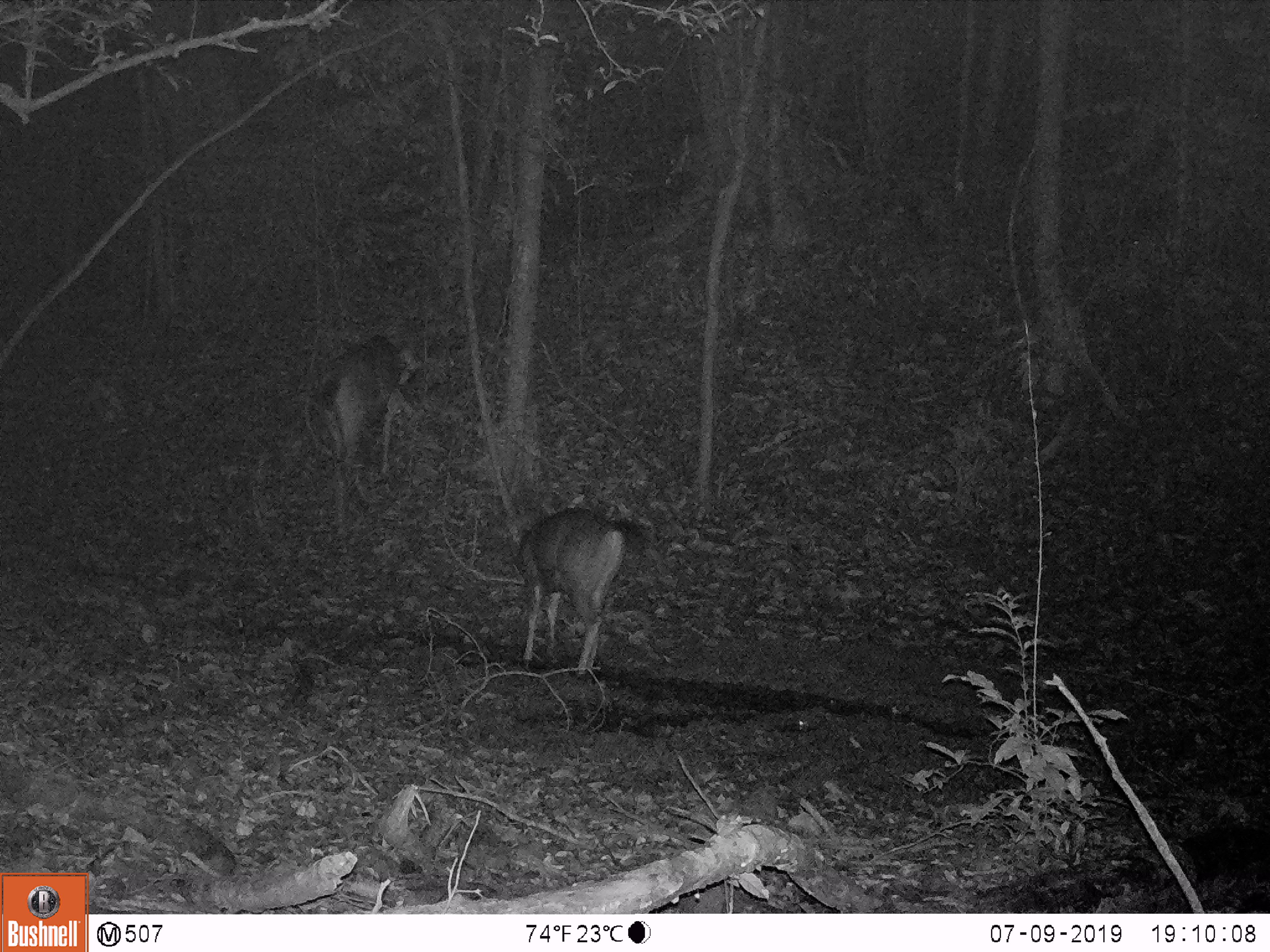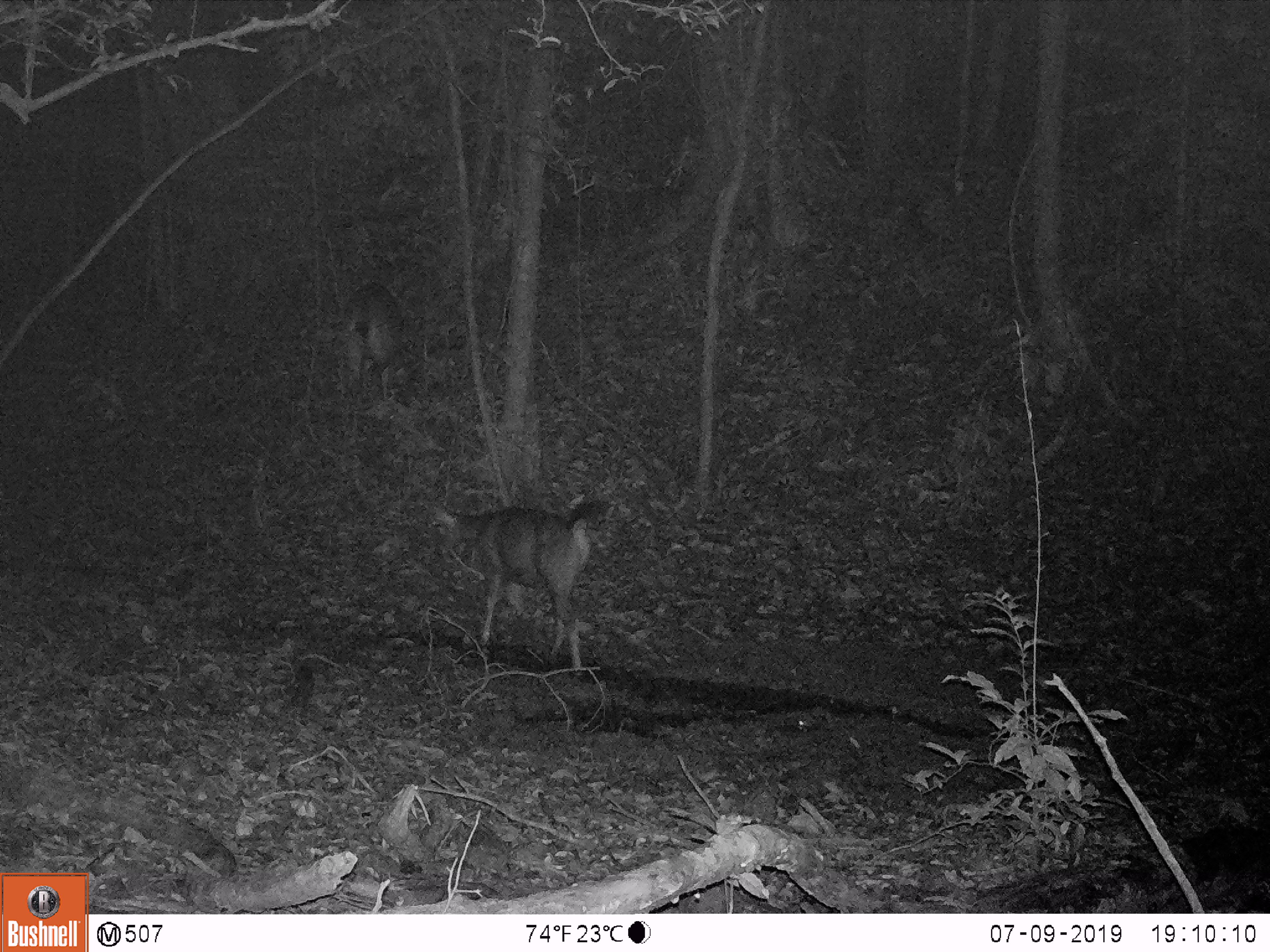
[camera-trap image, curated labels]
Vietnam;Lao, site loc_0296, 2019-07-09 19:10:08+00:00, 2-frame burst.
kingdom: Animalia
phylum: Chordata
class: Mammalia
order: Artiodactyla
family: Cervidae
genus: Rusa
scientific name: Rusa unicolor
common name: sambar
Sambar (Rusa unicolor). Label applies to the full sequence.